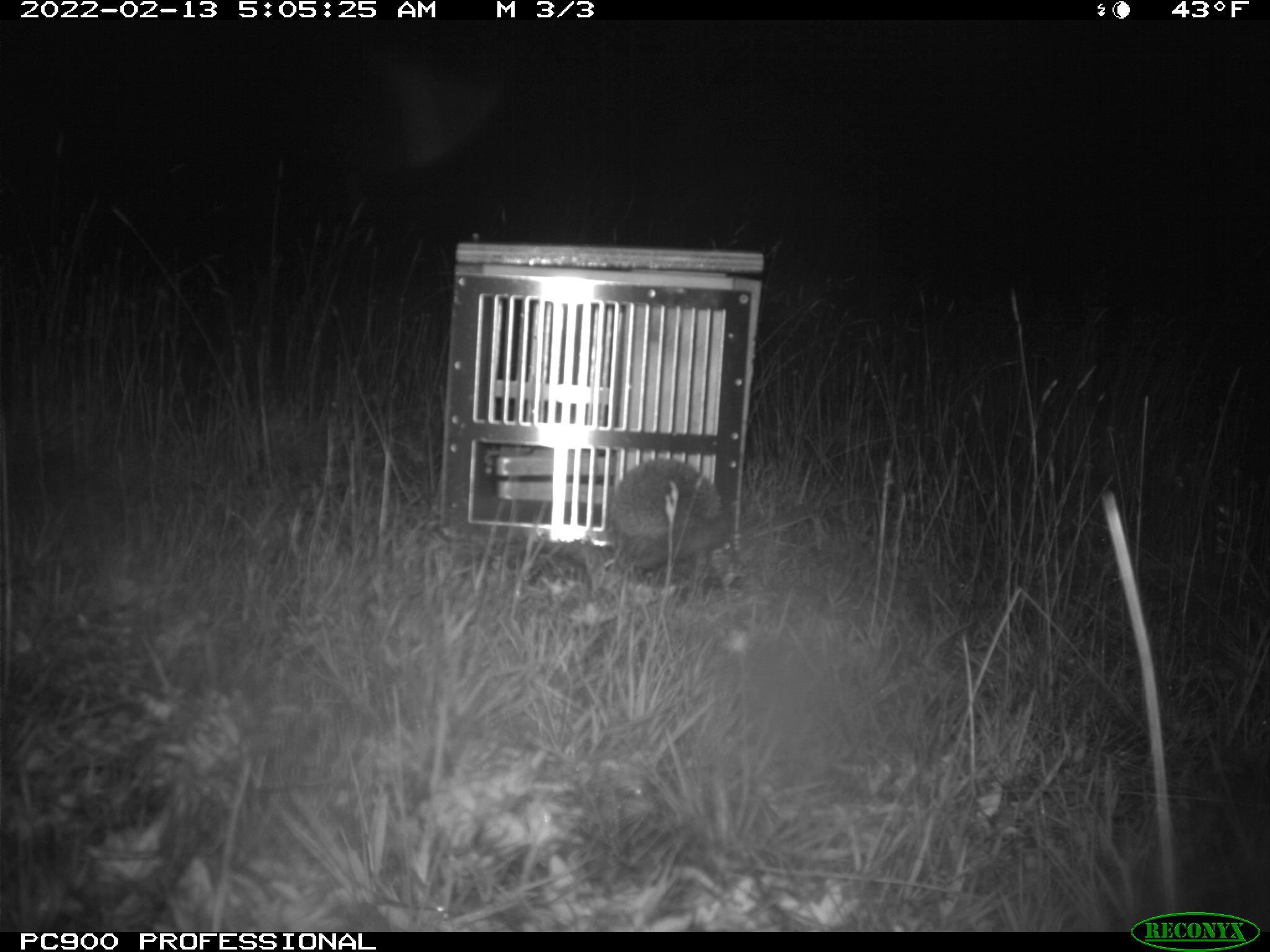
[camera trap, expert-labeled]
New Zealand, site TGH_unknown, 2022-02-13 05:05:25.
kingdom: Animalia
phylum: Chordata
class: Mammalia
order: Eulipotyphla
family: Erinaceidae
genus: Erinaceus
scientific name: Erinaceus europaeus europaeus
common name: european hedgehog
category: hedgehog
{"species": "hedgehog (european hedgehog) (Erinaceus europaeus europaeus)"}